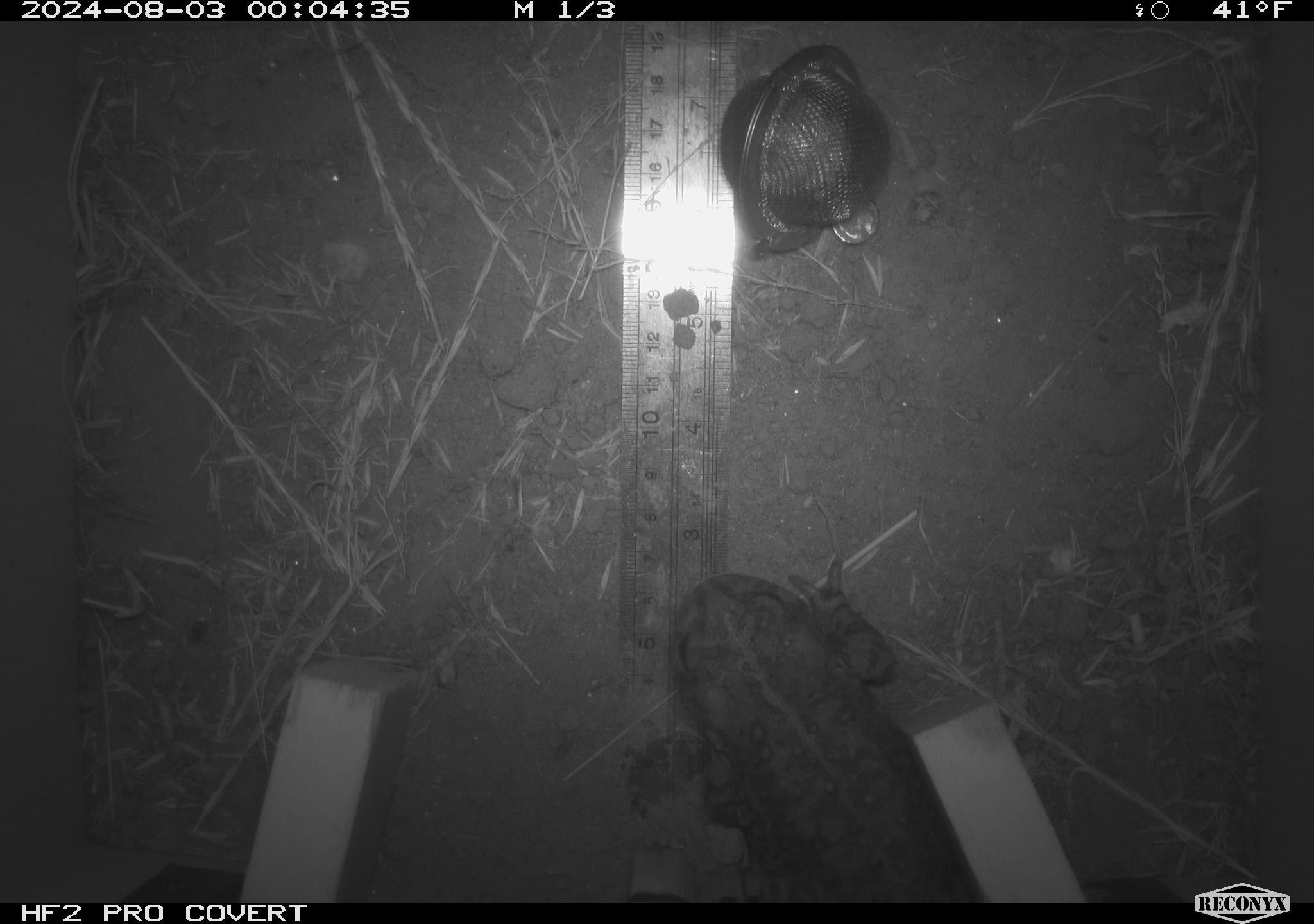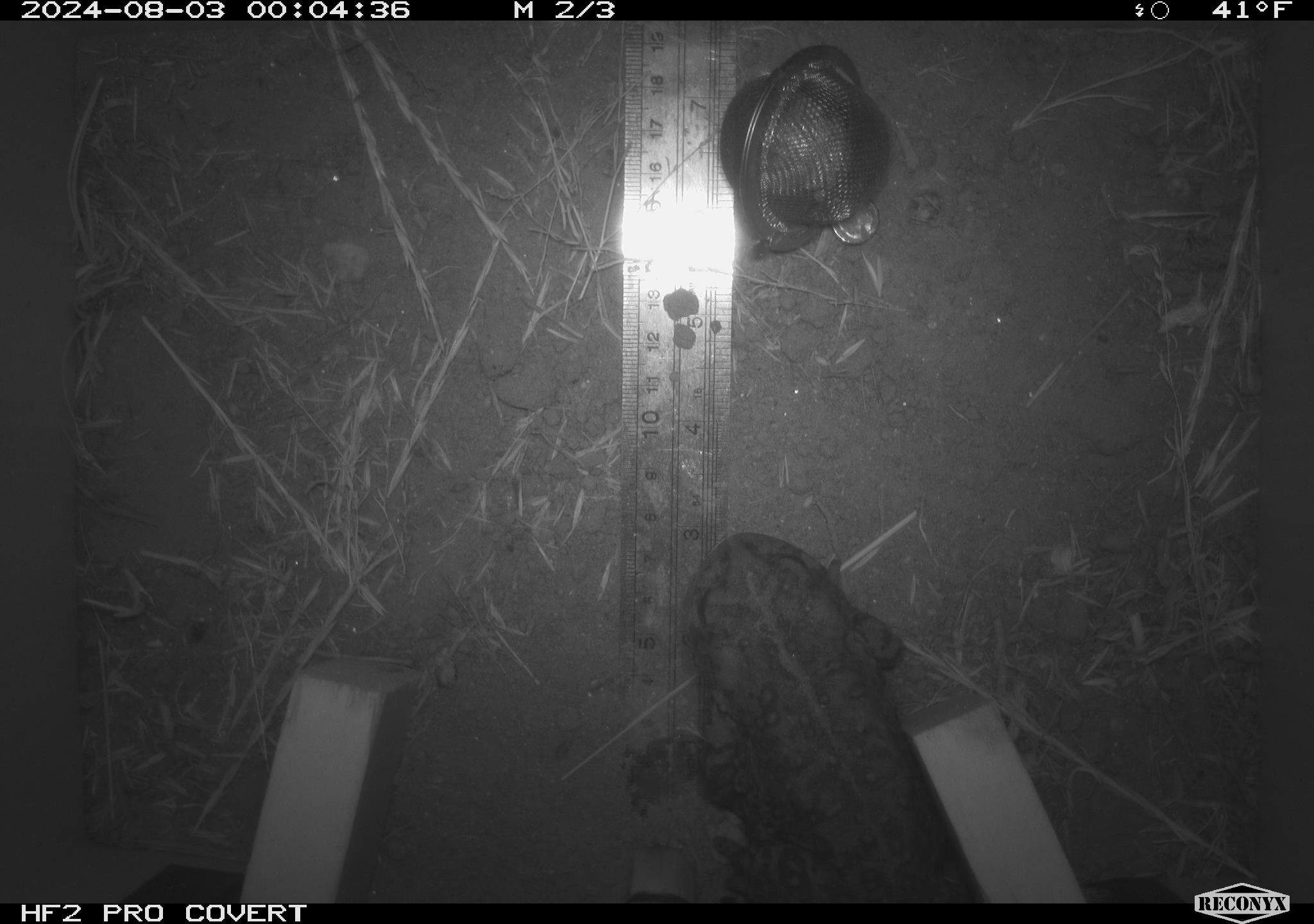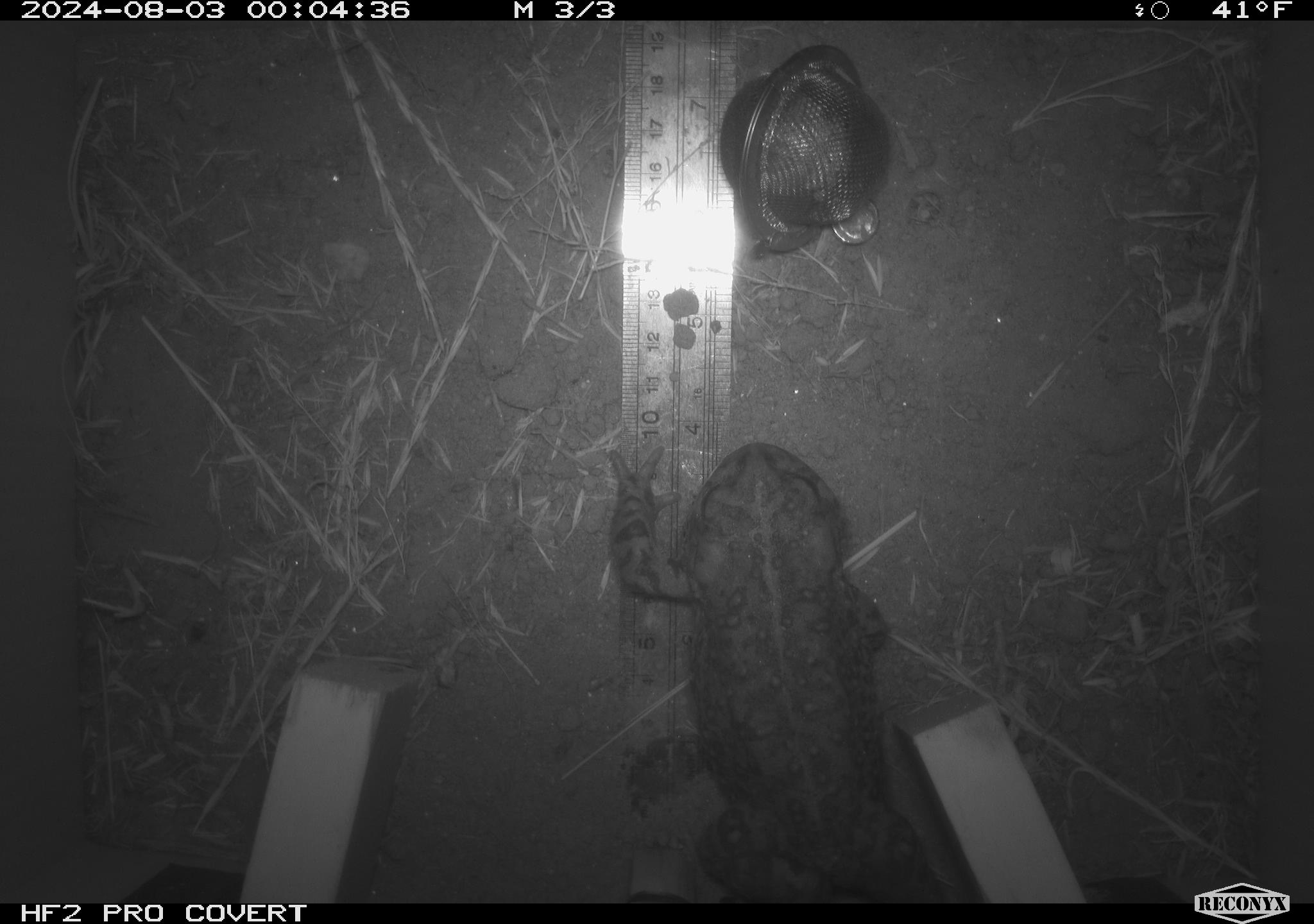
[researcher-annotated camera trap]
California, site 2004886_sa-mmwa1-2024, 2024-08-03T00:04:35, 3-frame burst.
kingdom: Animalia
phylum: Chordata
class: Amphibia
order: Anura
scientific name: Anura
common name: frogs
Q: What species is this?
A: Frogs (Anura).